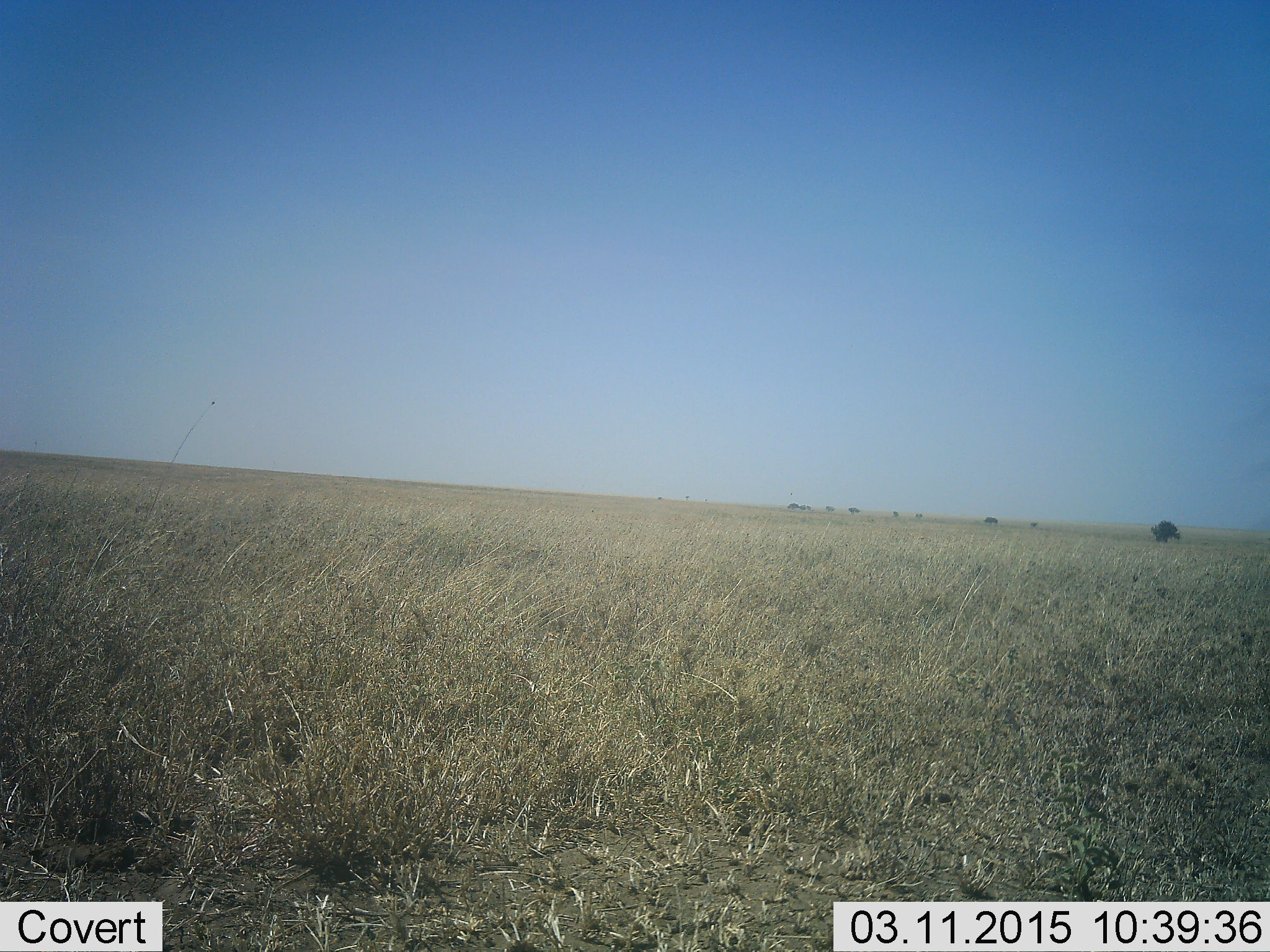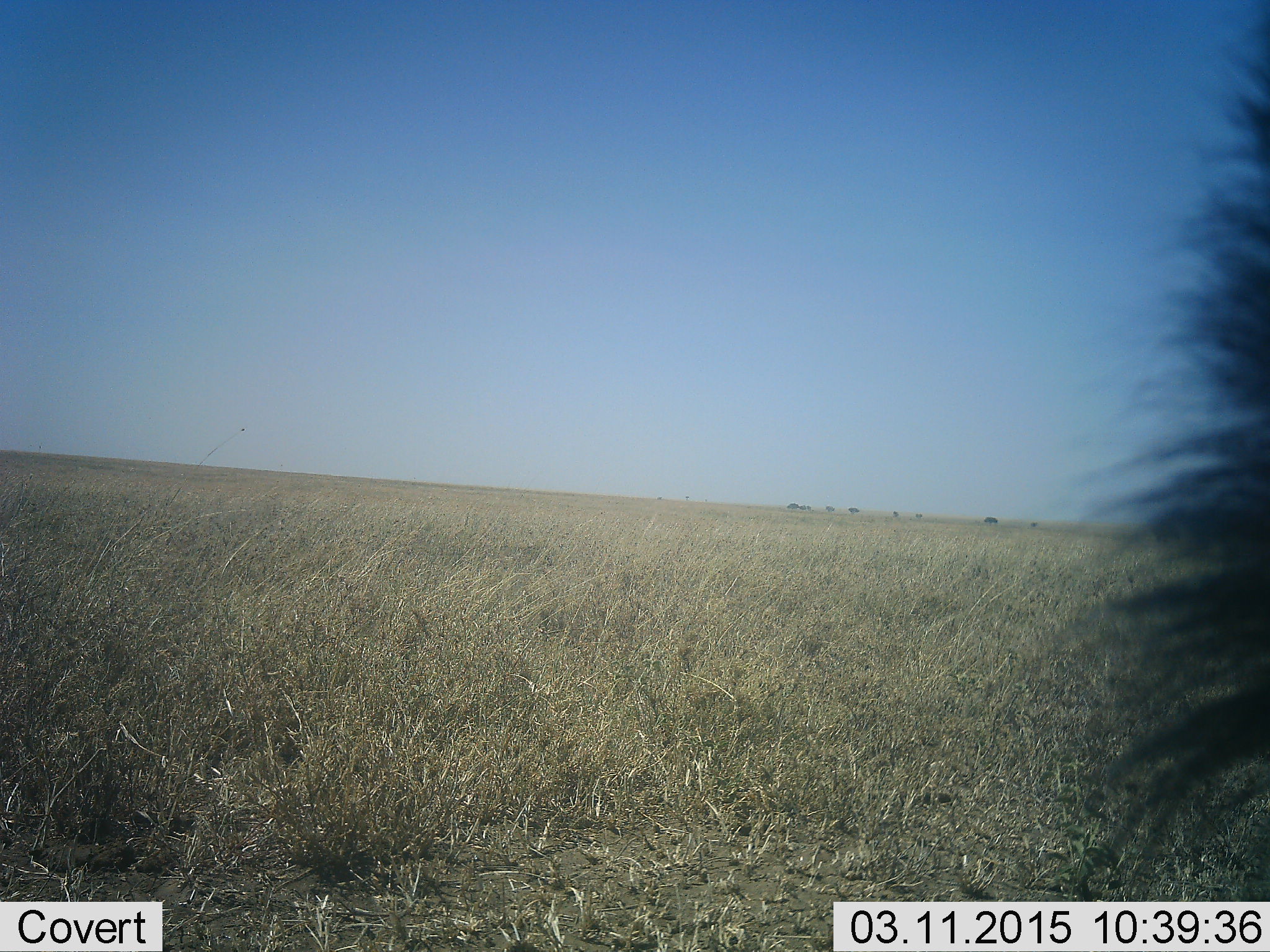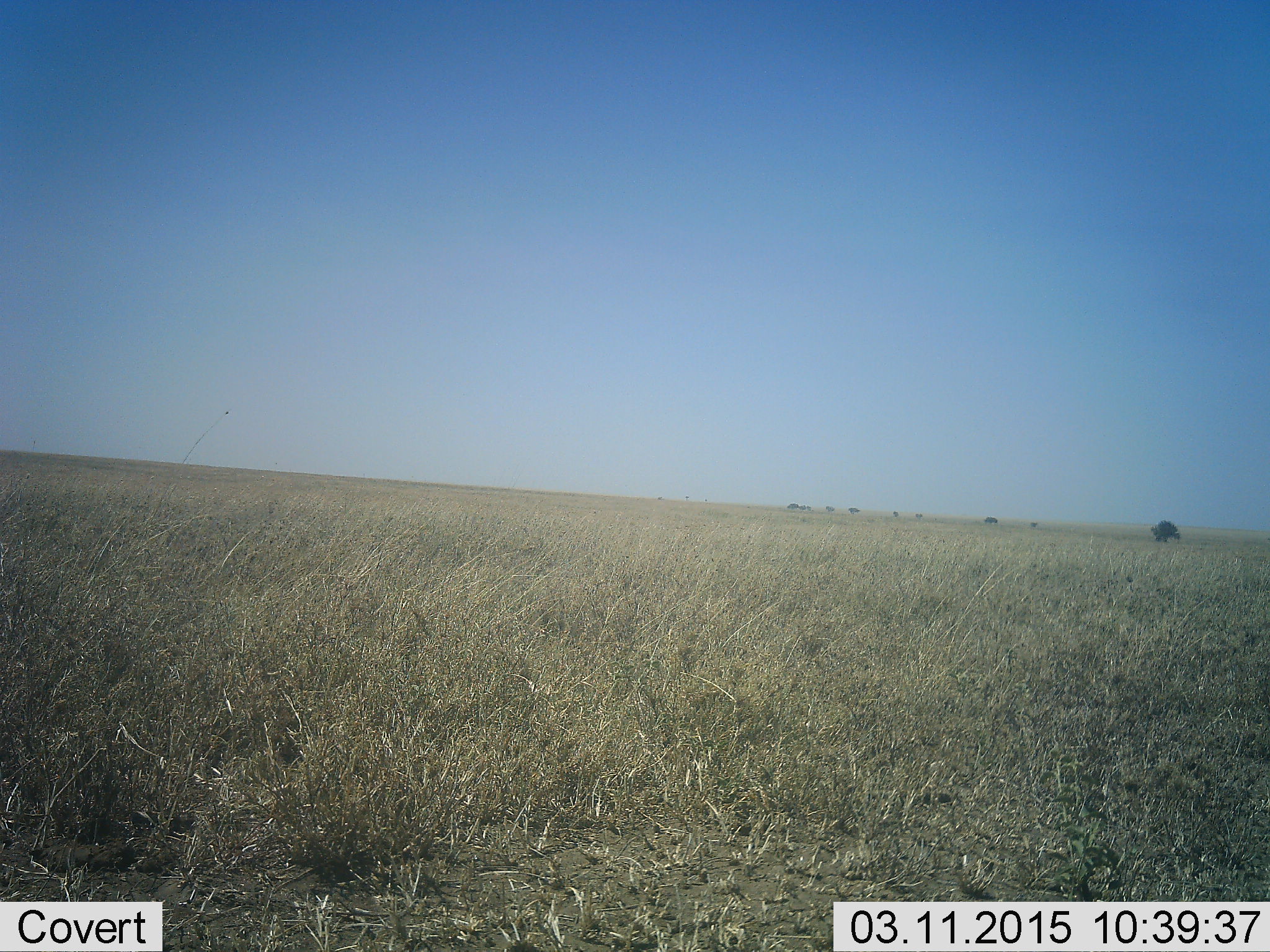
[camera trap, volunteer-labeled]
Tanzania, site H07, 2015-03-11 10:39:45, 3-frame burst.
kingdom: Animalia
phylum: Chordata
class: Mammalia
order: Artiodactyla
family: Bovidae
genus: Connochaetes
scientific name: Connochaetes taurinus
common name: blue wildebeest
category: wildebeest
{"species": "wildebeest (blue wildebeest) (Connochaetes taurinus)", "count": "1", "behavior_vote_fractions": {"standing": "100%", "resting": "0%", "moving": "0%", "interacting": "0%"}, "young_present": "0%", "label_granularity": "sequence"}